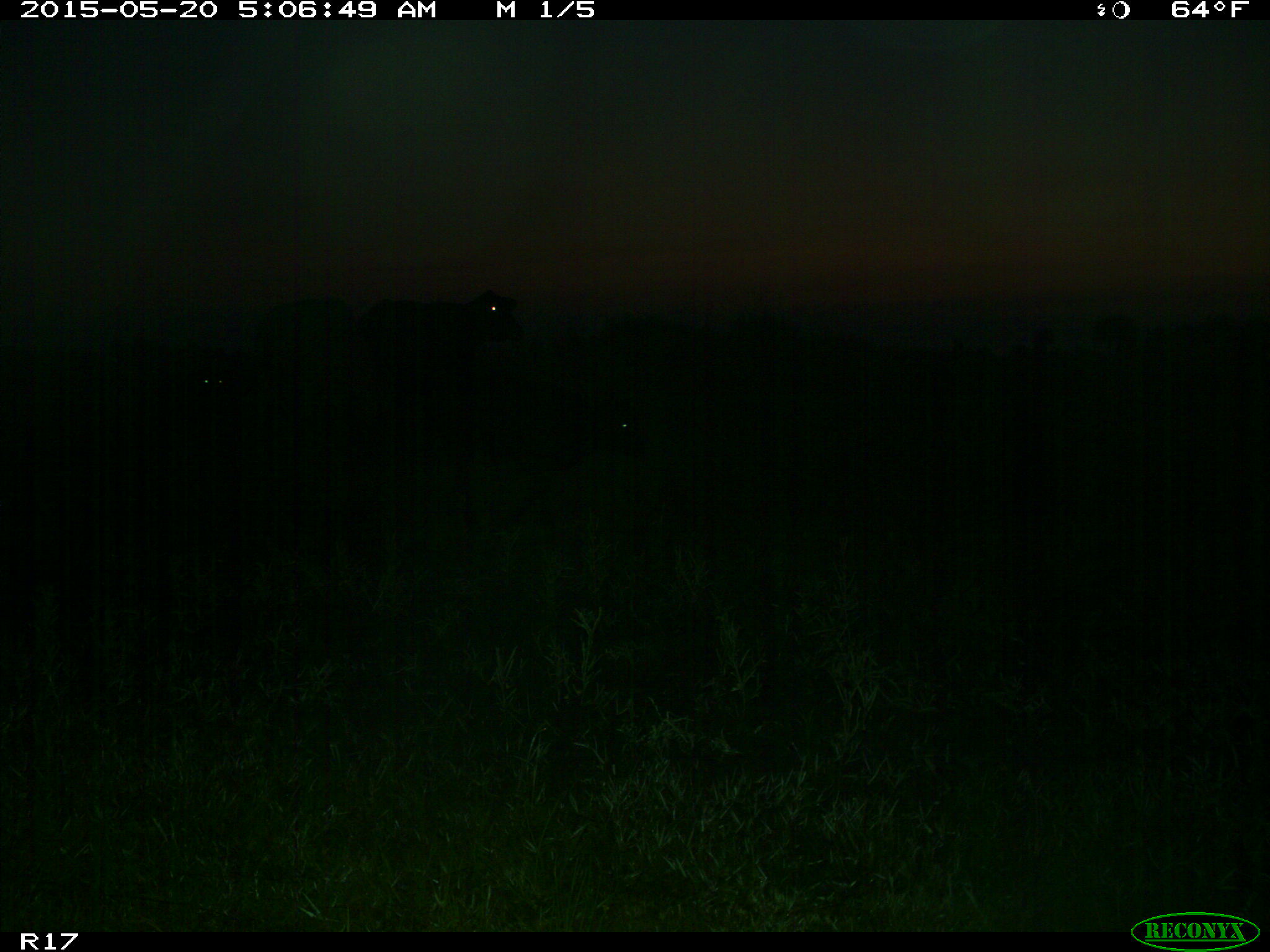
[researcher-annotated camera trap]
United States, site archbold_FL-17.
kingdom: Animalia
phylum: Chordata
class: Mammalia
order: Artiodactyla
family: Bovidae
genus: Bos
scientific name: Bos taurus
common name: domestic cow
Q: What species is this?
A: Bos taurus (domestic cow).